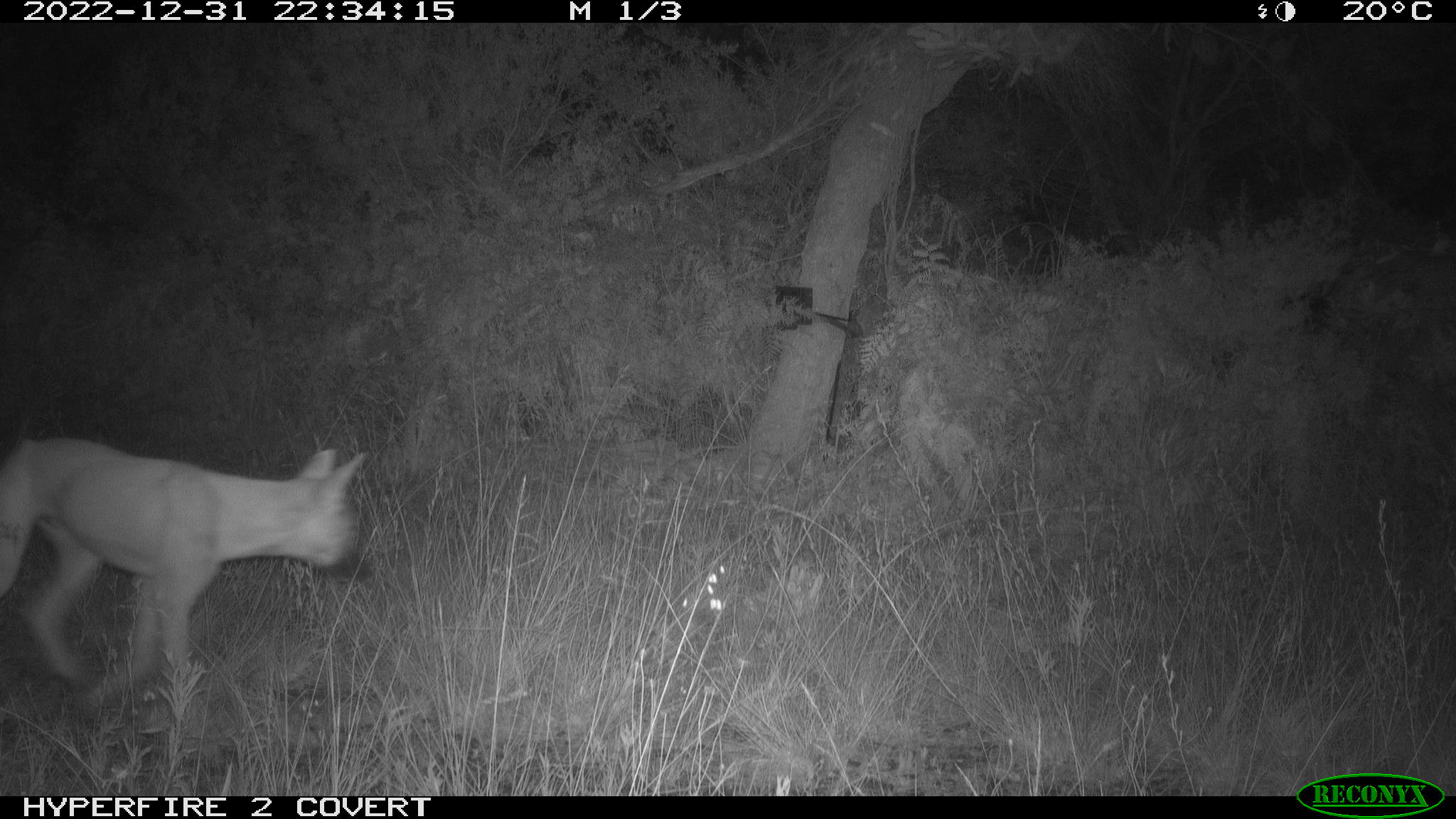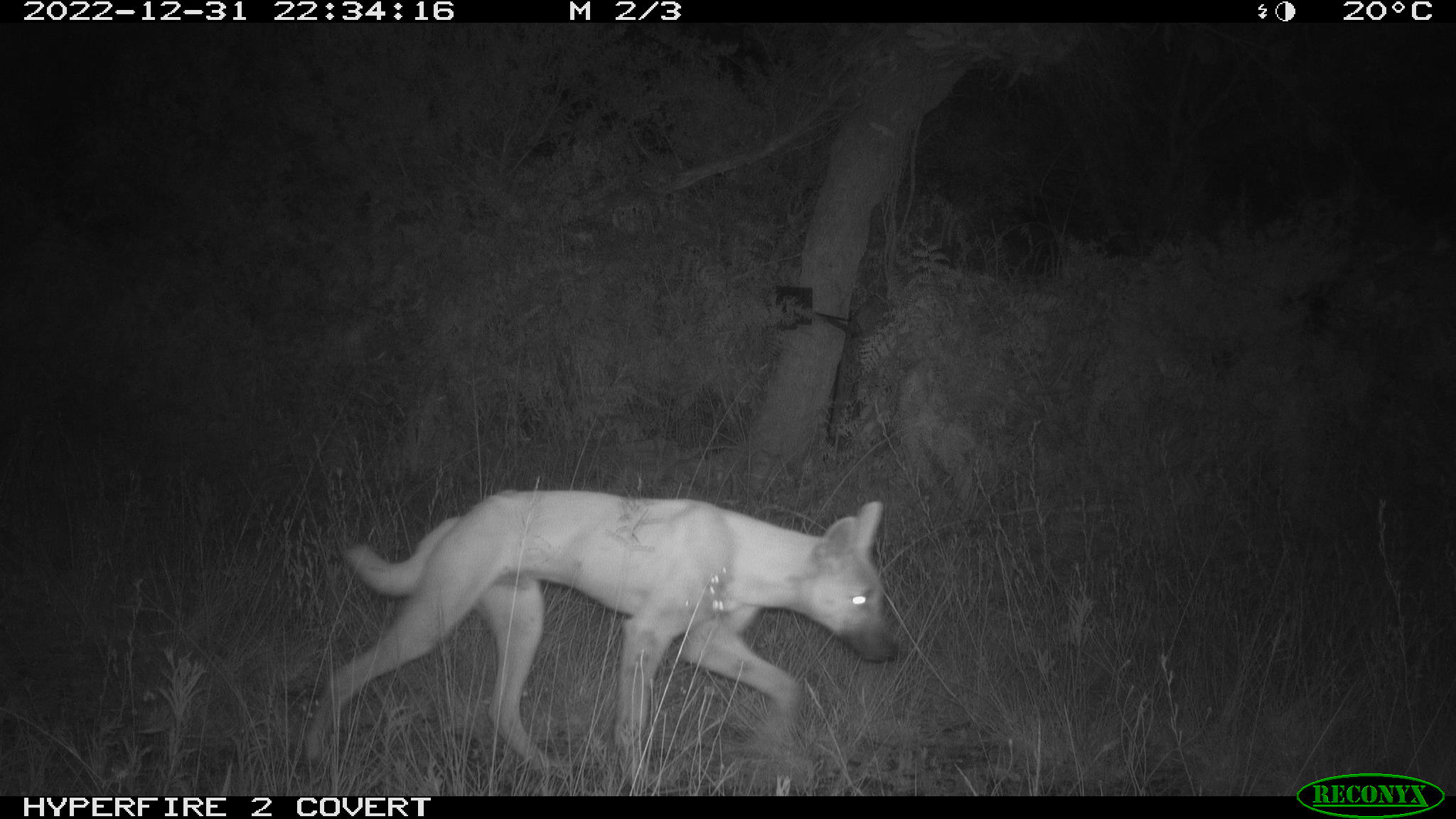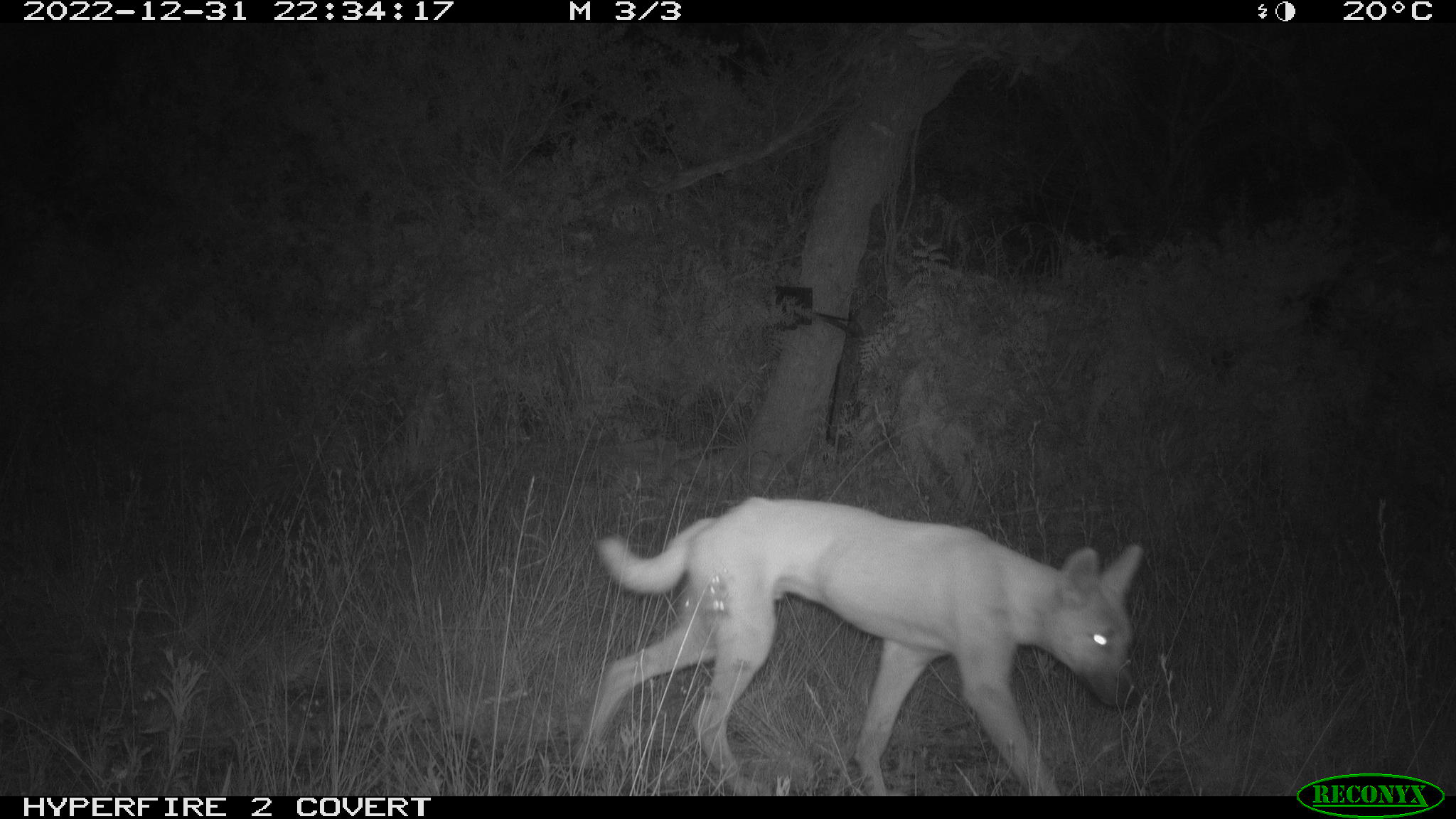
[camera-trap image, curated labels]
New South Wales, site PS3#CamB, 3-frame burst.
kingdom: Animalia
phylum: Chordata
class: Mammalia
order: Carnivora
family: Canidae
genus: Canis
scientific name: Canis familiaris dingo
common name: dingo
Dingo (Canis familiaris dingo).